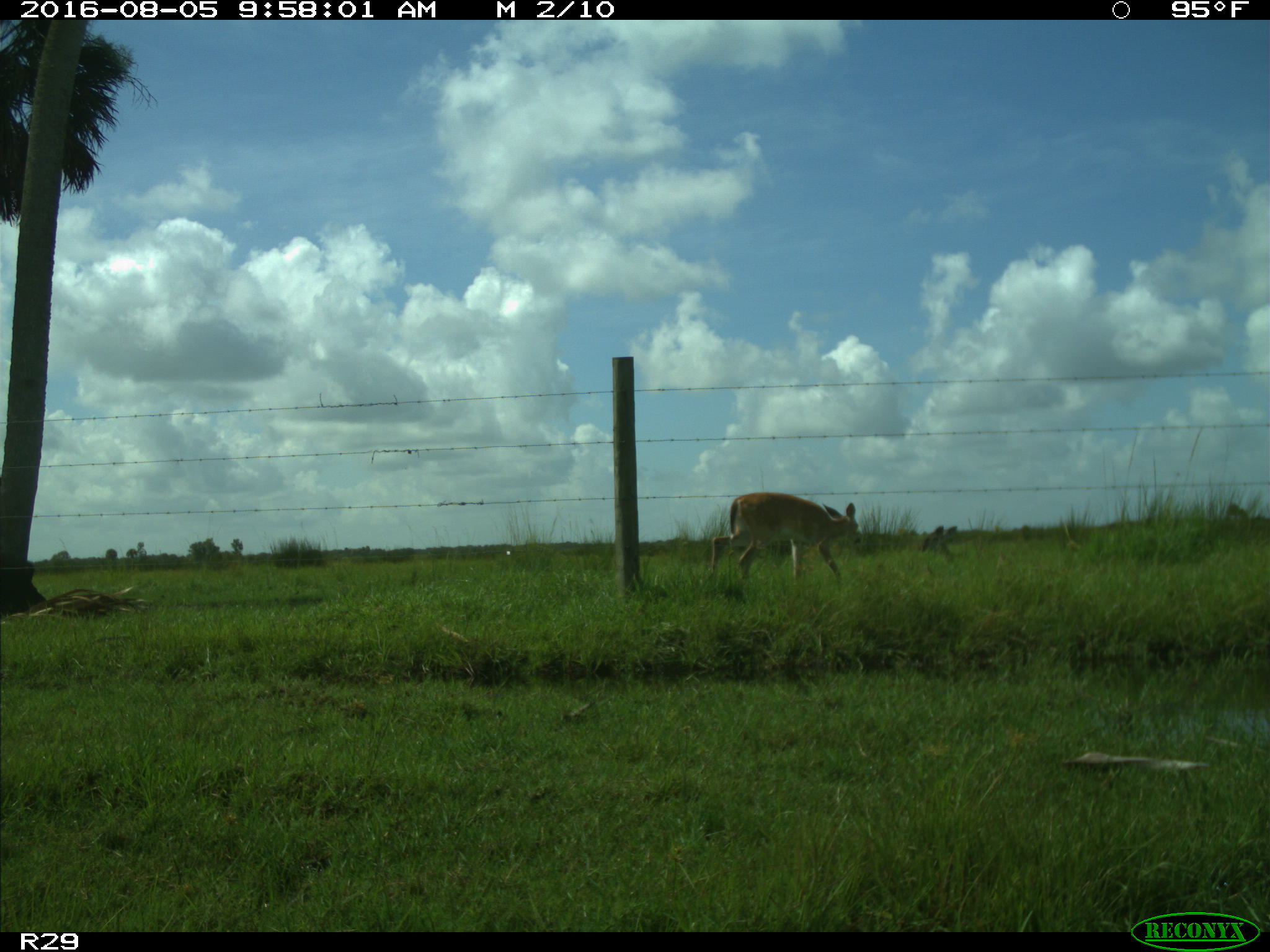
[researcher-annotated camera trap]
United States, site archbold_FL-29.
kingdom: Animalia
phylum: Chordata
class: Mammalia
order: Artiodactyla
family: Cervidae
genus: Odocoileus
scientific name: Odocoileus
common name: deer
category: unidentified deer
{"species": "unidentified deer (deer) (Odocoileus)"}